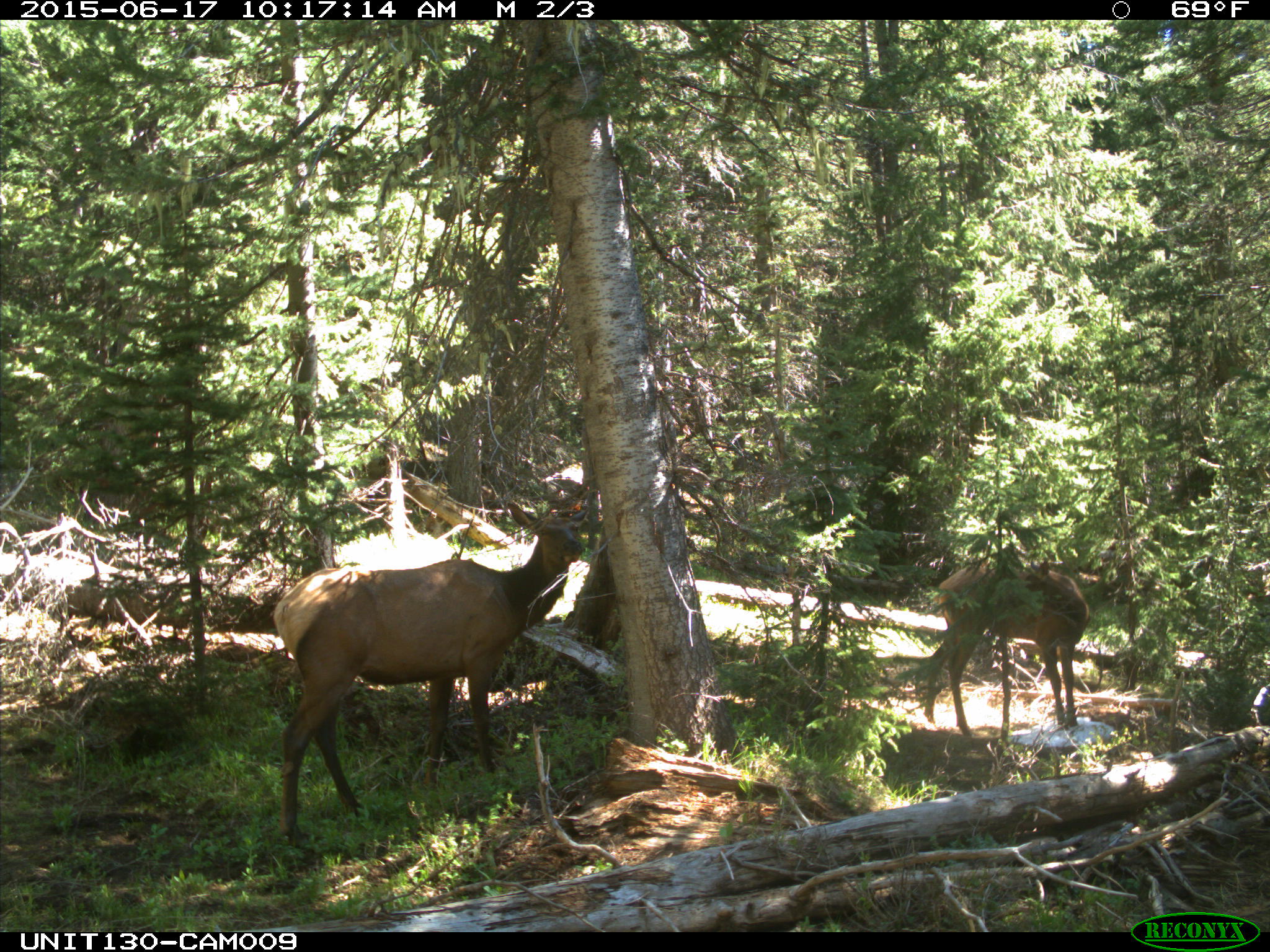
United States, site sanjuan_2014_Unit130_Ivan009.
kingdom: Animalia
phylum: Chordata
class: Mammalia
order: Artiodactyla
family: Cervidae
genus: Cervus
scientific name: Cervus elaphus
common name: red deer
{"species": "Cervus elaphus (red deer)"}